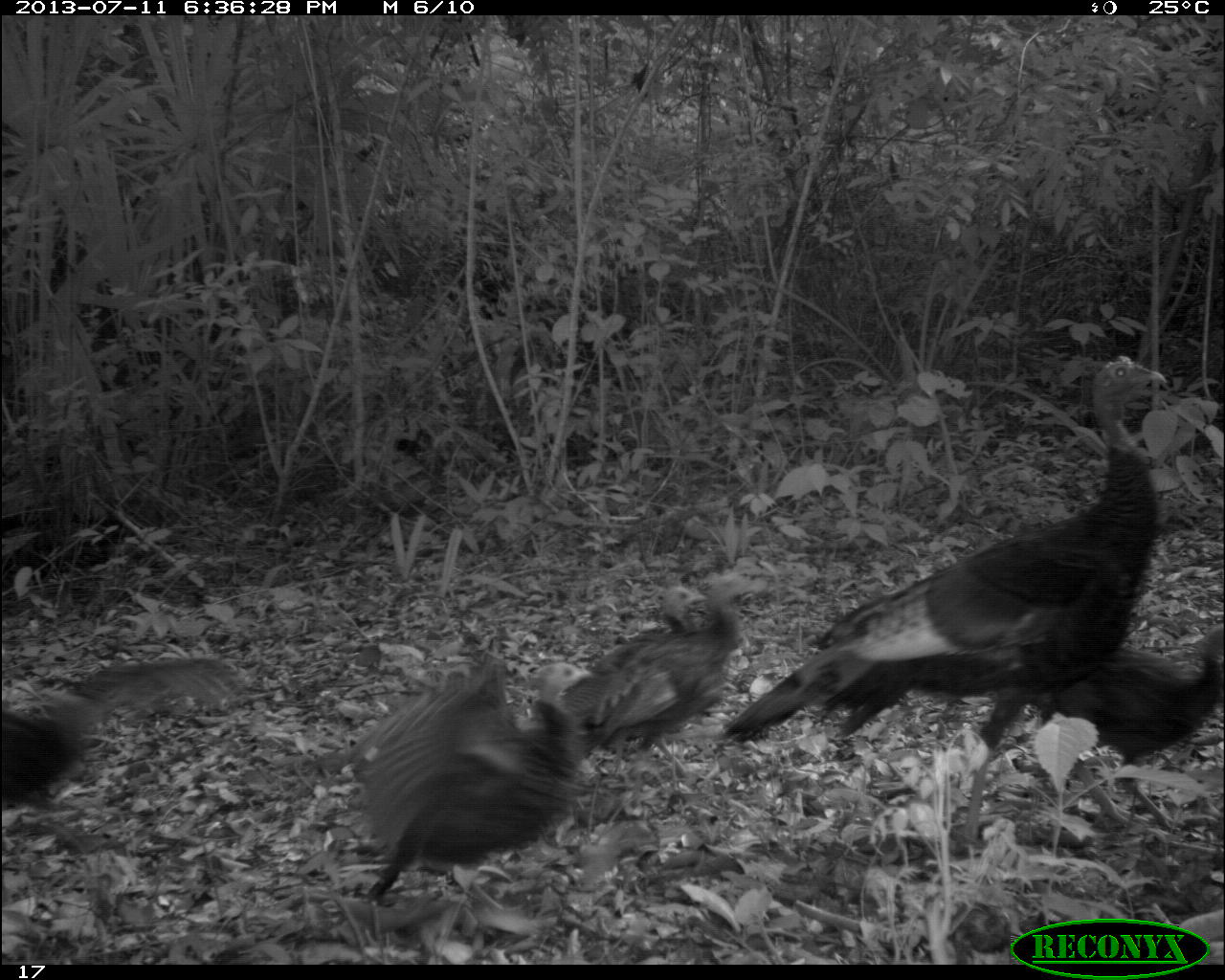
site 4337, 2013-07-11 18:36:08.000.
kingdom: Animalia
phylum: Chordata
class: Aves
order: Galliformes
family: Phasianidae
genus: Meleagris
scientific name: Meleagris ocellata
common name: ocellated turkey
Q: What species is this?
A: Meleagris ocellata (ocellated turkey).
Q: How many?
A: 5.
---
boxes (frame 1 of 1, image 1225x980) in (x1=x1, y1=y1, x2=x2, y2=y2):
meleagris ocellata: (x1=717, y1=354, x2=1167, y2=854); (x1=329, y1=646, x2=599, y2=907); (x1=555, y1=572, x2=766, y2=808); (x1=0, y1=656, x2=244, y2=851); (x1=1033, y1=622, x2=1224, y2=833); (x1=579, y1=582, x2=708, y2=673)